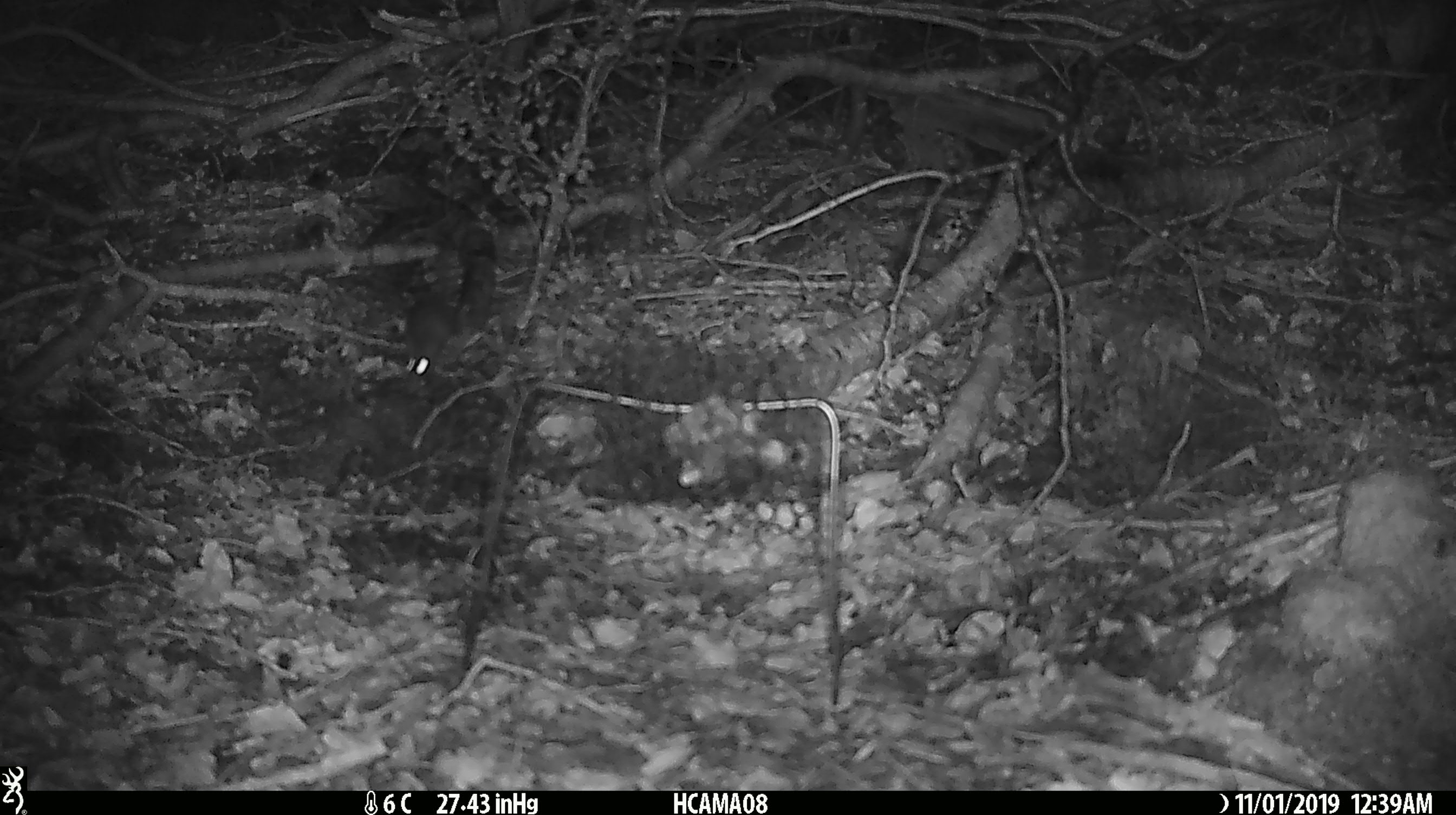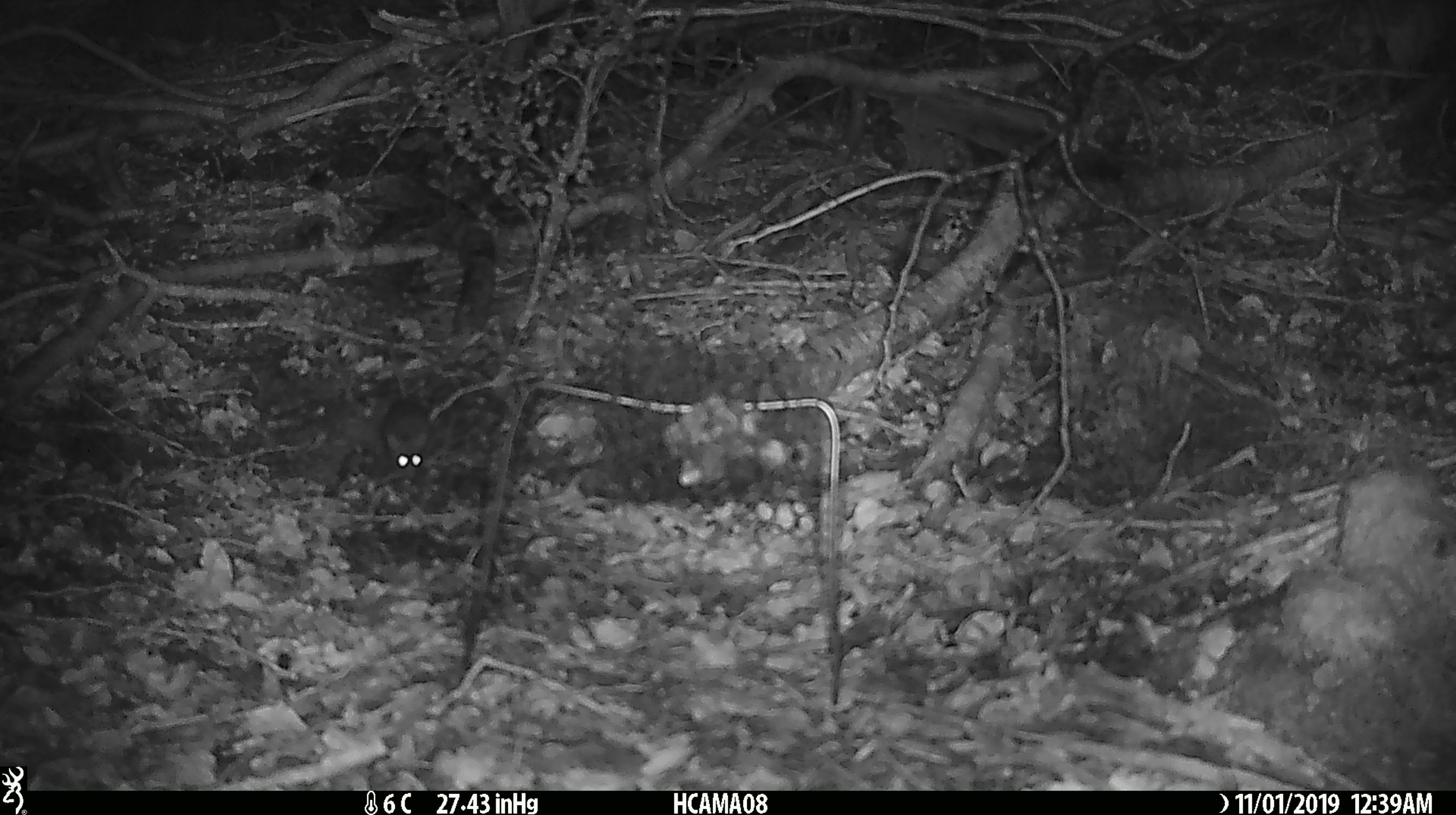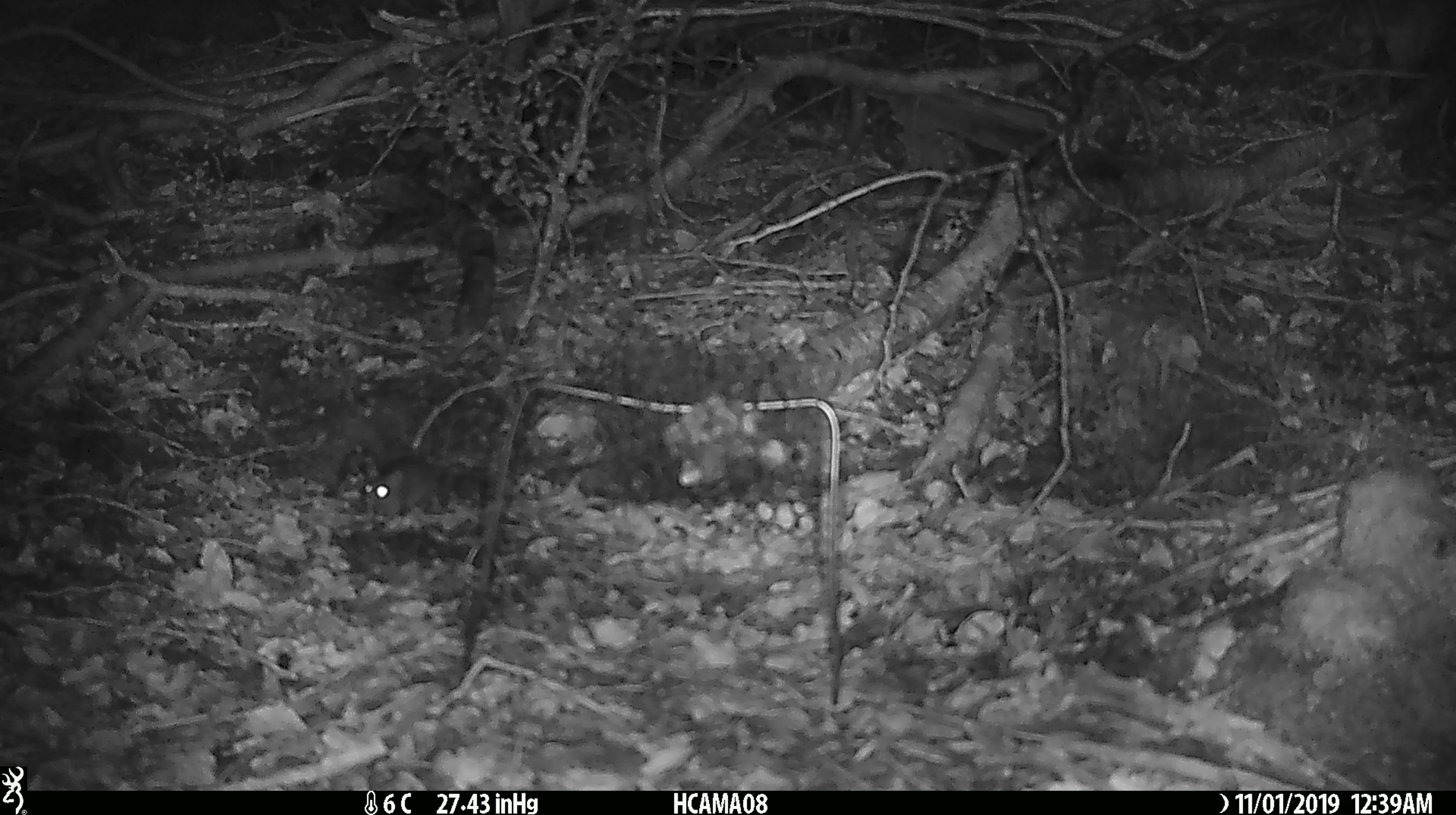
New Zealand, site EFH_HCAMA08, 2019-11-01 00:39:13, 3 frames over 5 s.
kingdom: Animalia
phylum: Chordata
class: Mammalia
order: Rodentia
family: Muridae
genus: Mus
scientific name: Mus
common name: mouse